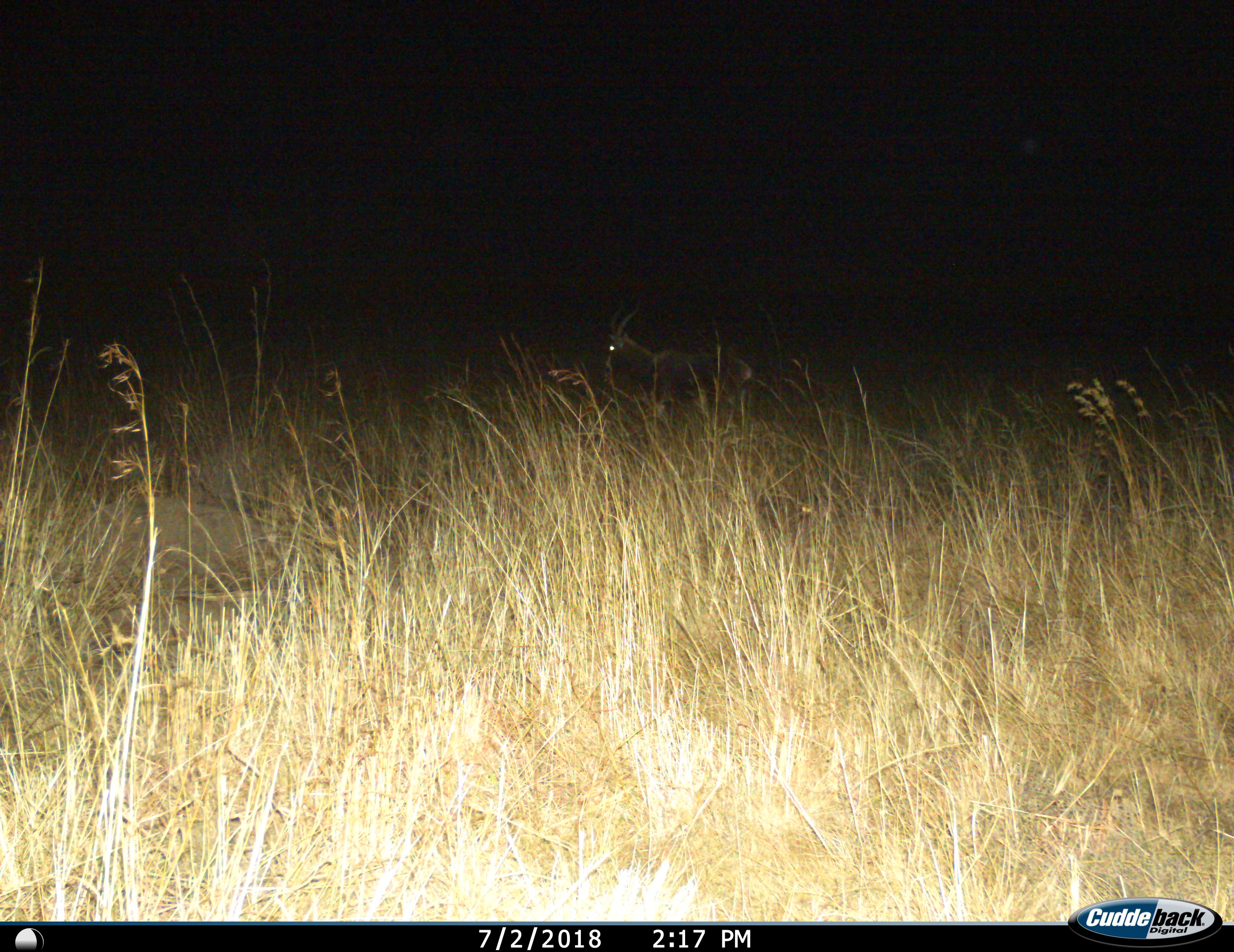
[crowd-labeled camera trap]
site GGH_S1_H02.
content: unidentified animal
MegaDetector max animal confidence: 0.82